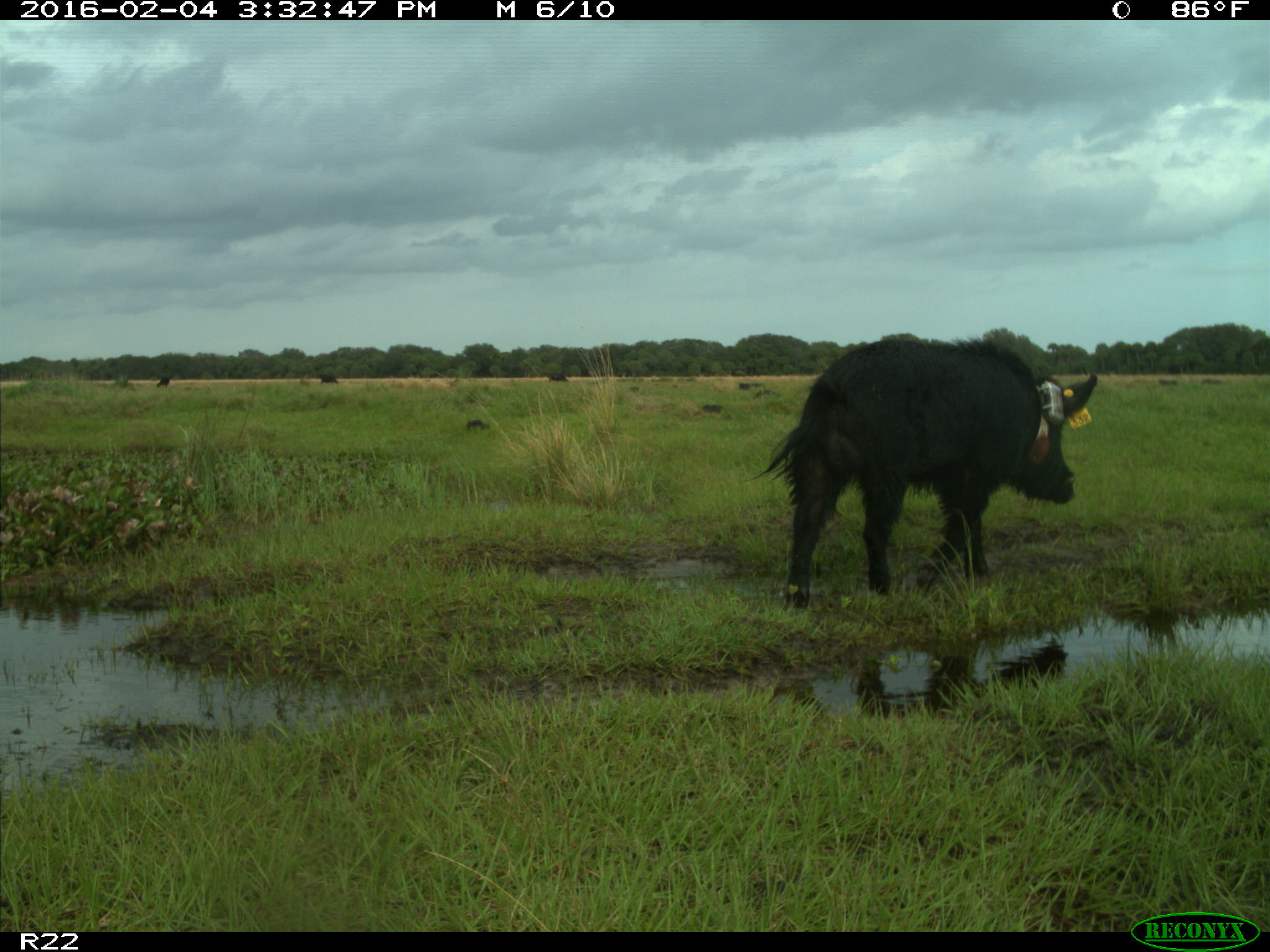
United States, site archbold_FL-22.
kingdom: Animalia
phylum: Chordata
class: Mammalia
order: Artiodactyla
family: Suidae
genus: Sus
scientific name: Sus scrofa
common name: wild boar